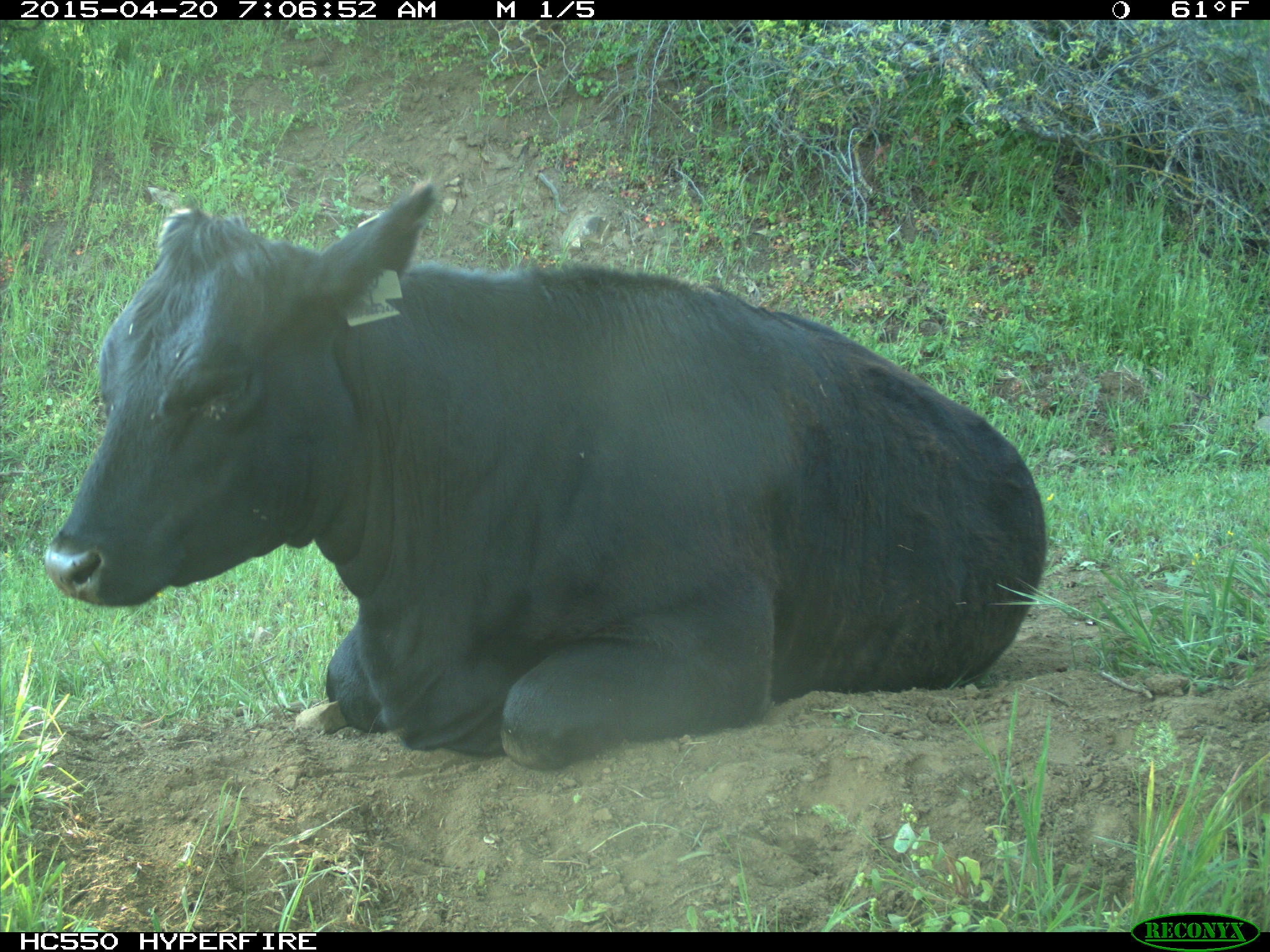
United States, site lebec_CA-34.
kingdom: Animalia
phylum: Chordata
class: Mammalia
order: Artiodactyla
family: Bovidae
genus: Bos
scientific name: Bos taurus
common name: domestic cow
Bos taurus (domestic cow).